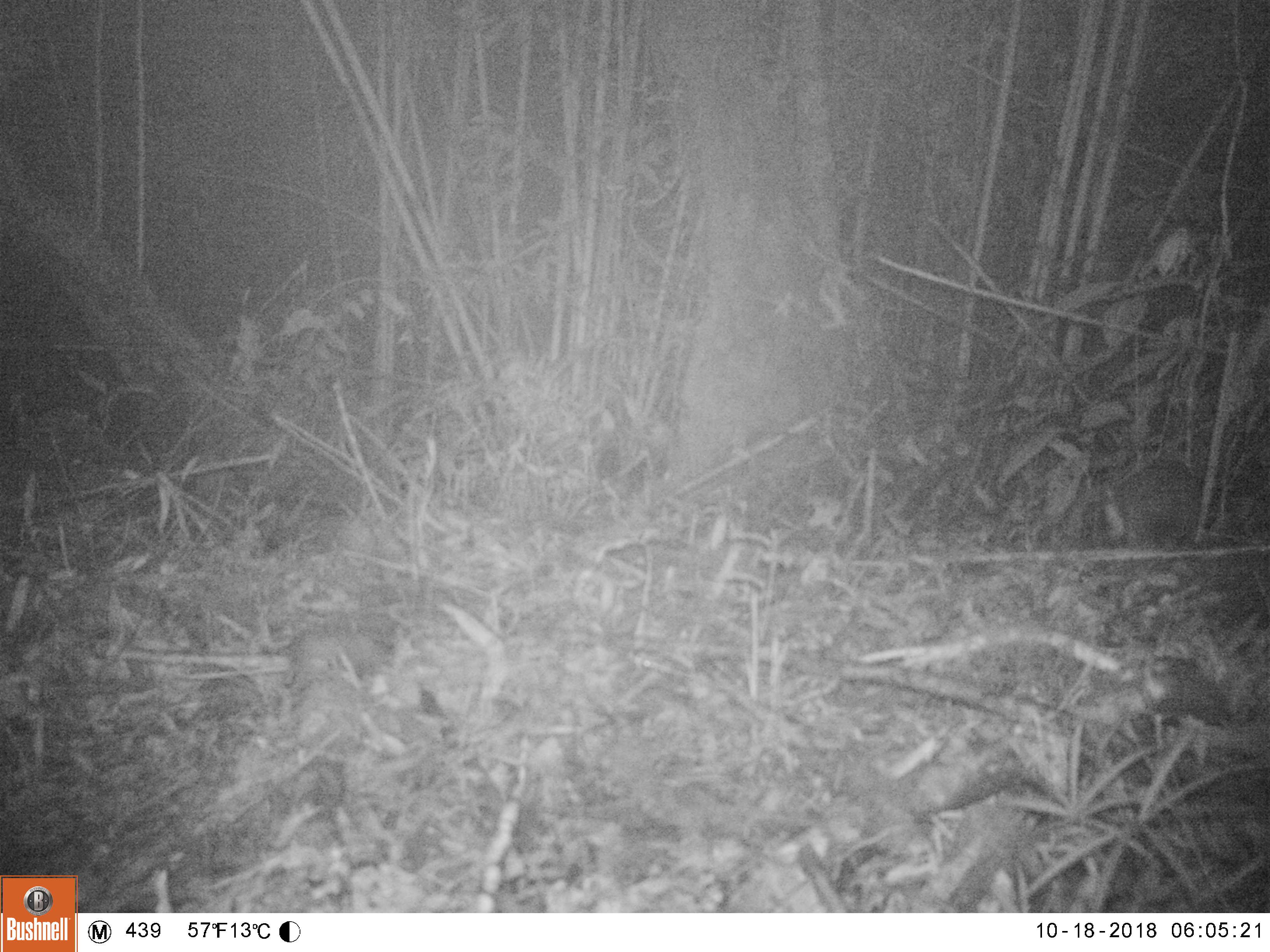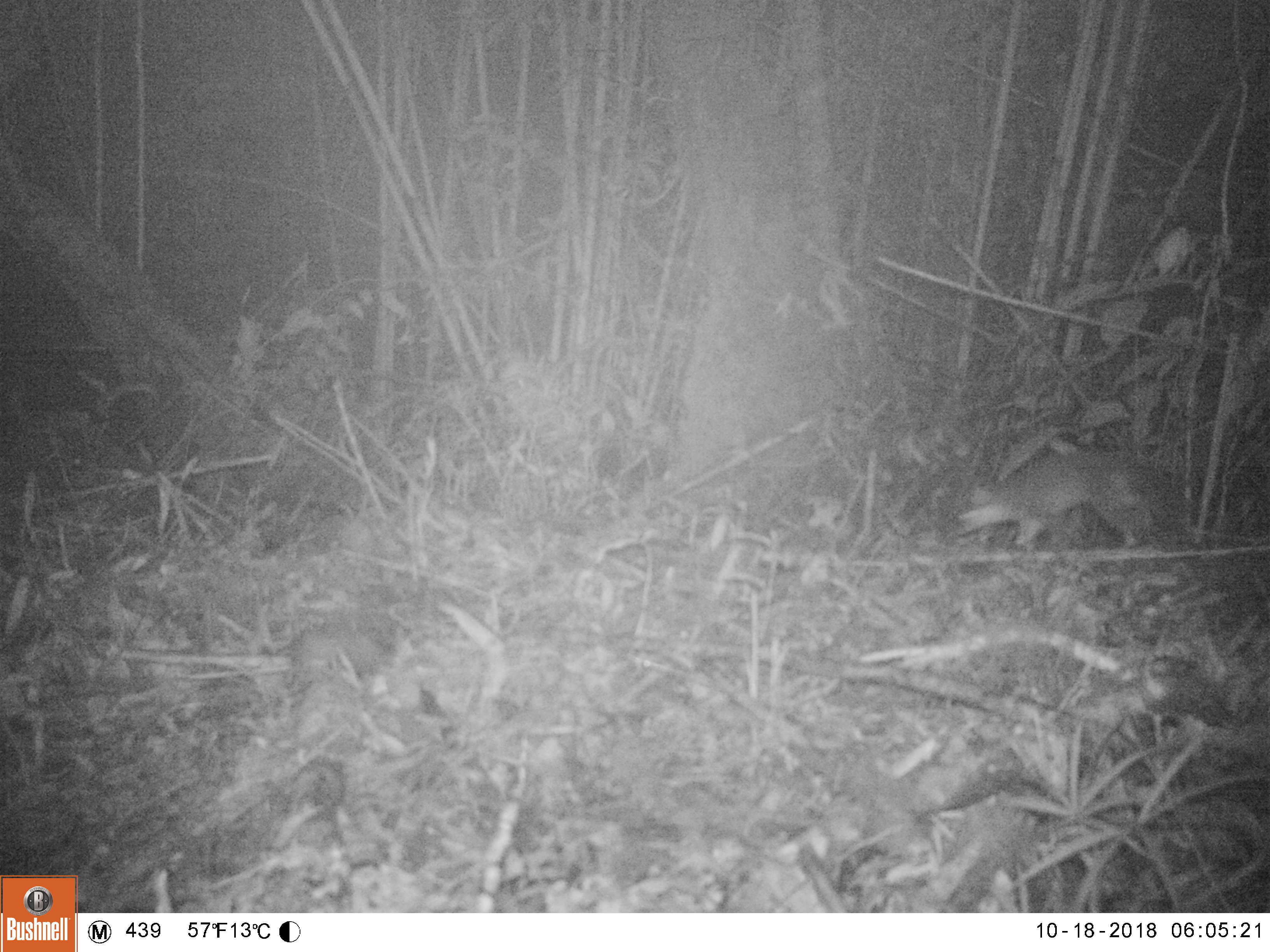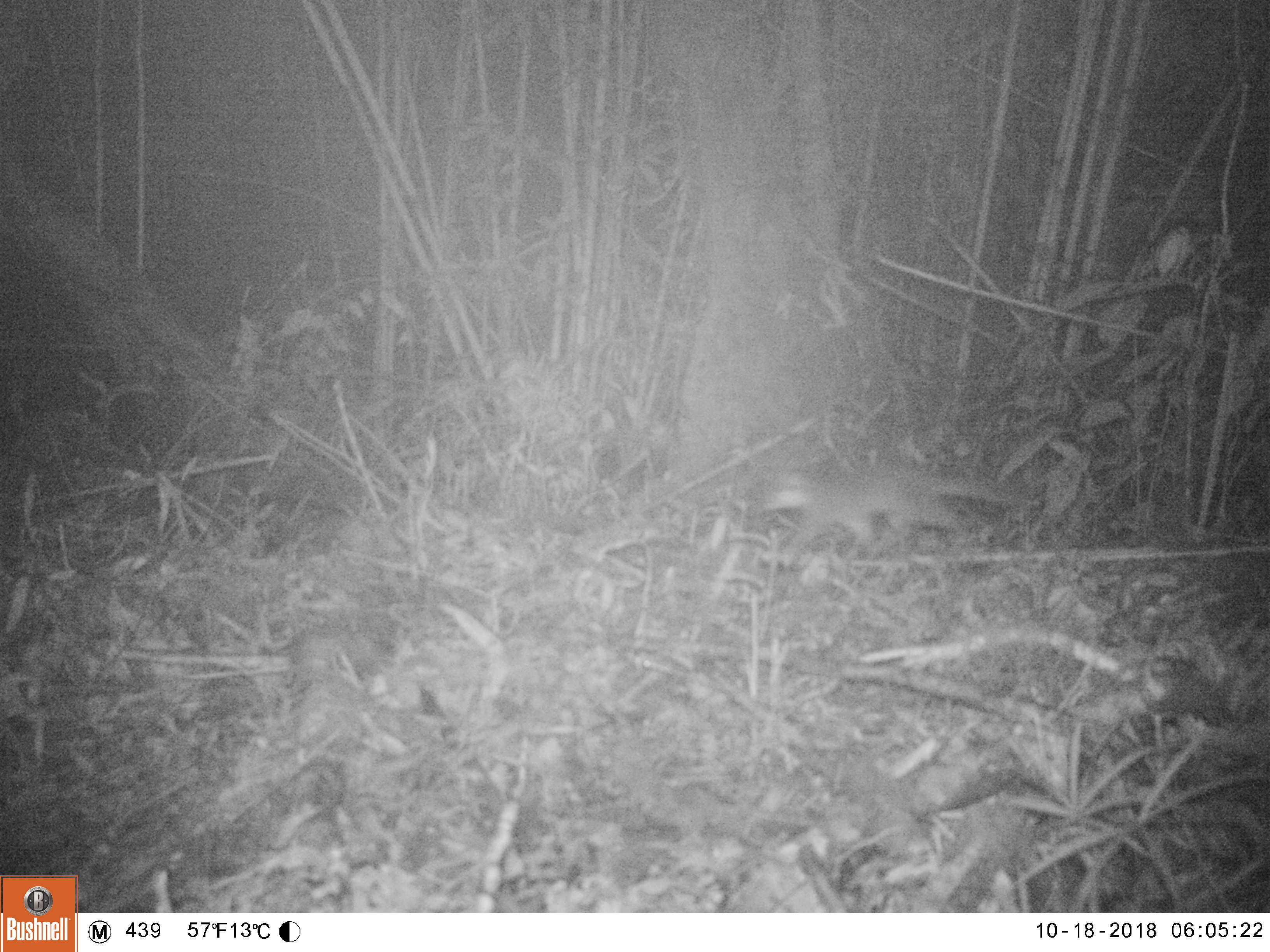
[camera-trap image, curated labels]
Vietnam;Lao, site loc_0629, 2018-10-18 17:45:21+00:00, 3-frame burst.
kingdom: Animalia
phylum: Chordata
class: Mammalia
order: Carnivora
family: Mustelidae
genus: Melogale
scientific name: Melogale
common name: ferret badger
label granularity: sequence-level